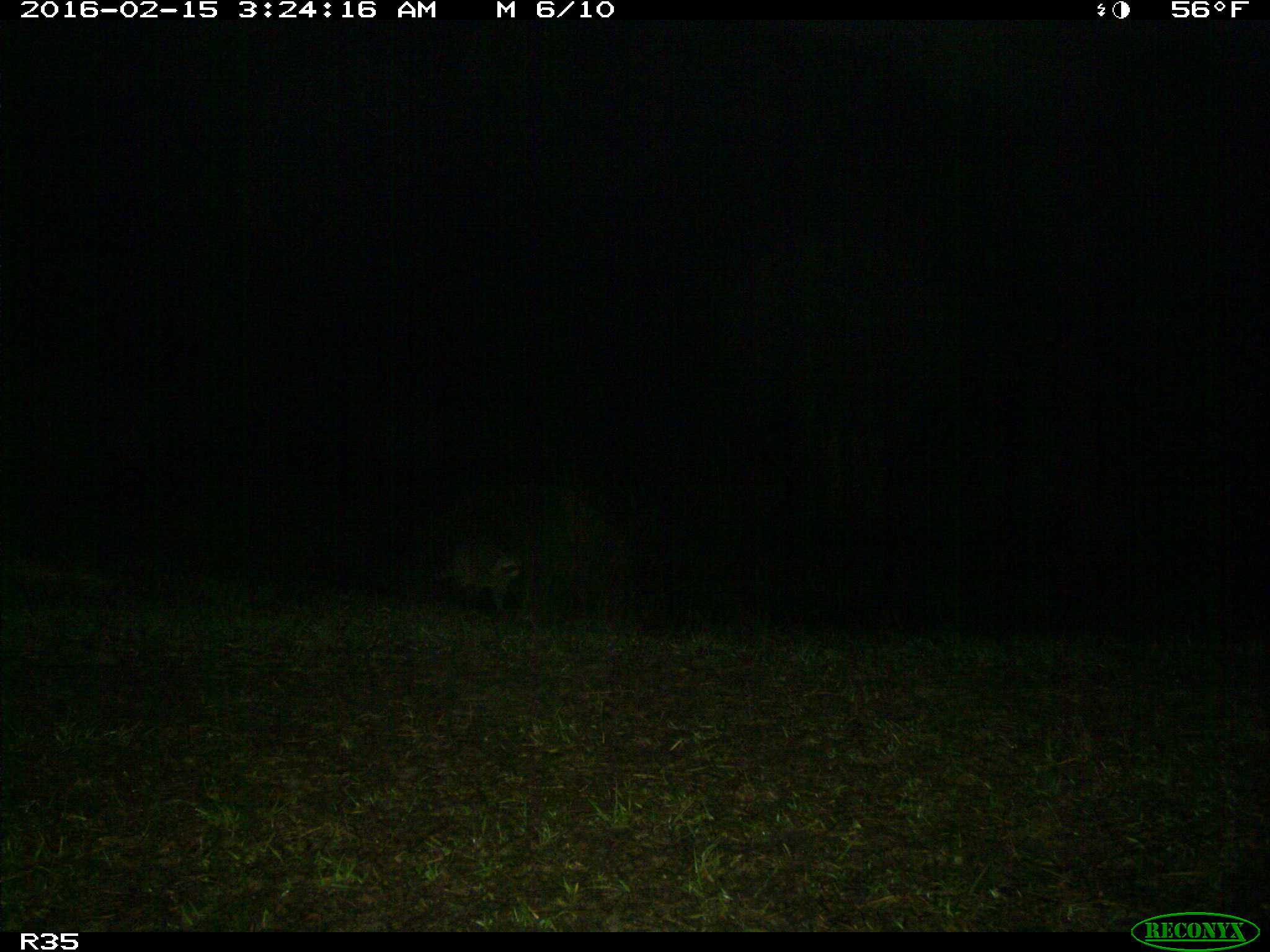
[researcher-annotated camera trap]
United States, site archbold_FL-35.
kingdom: Animalia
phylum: Chordata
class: Mammalia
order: Carnivora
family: Procyonidae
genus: Procyon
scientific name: Procyon lotor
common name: common raccoon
Procyon lotor (common raccoon).